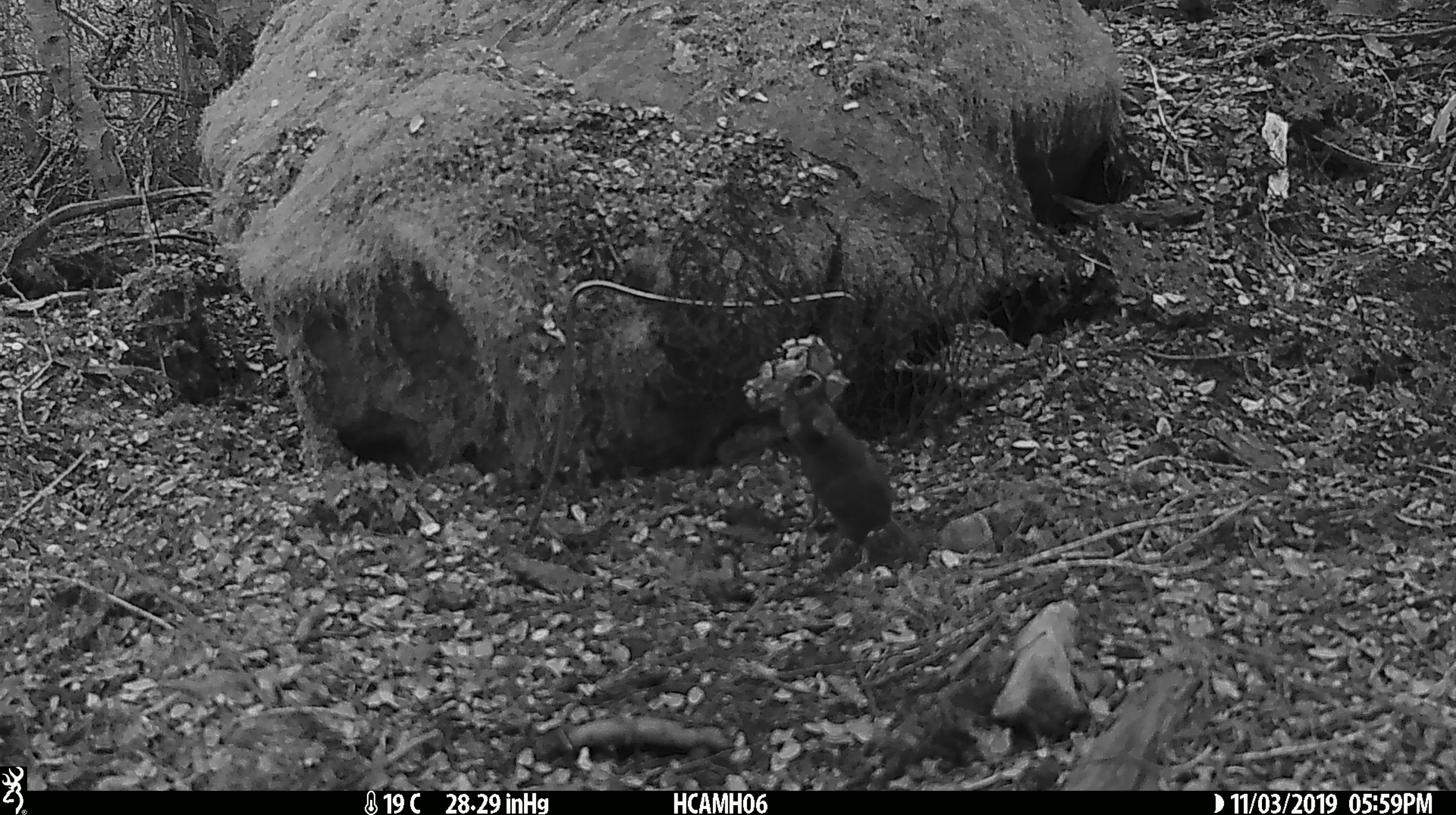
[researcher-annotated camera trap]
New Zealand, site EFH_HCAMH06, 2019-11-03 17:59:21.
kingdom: Animalia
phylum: Chordata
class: Mammalia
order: Rodentia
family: Muridae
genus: Mus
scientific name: Mus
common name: mouse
Mouse (Mus).